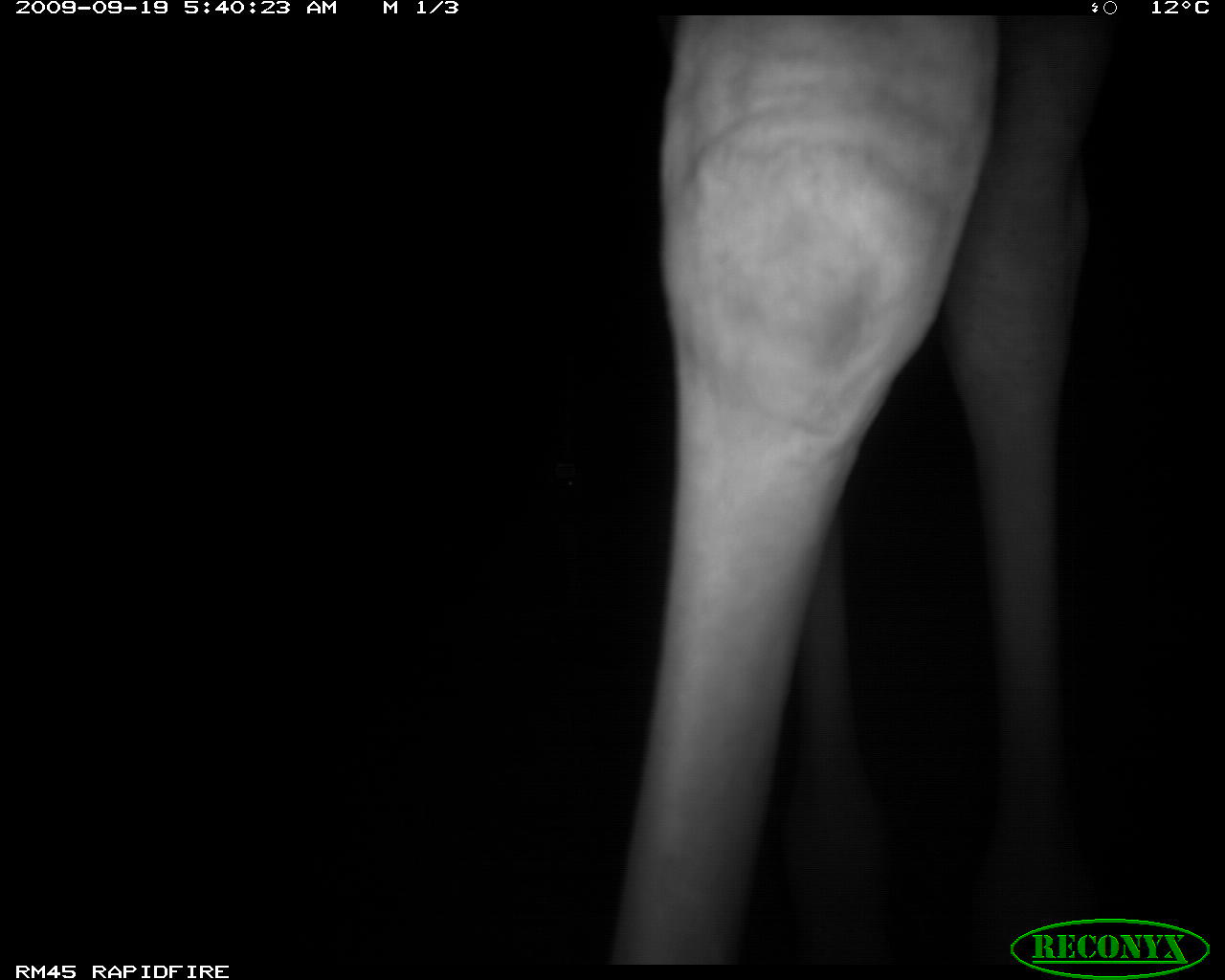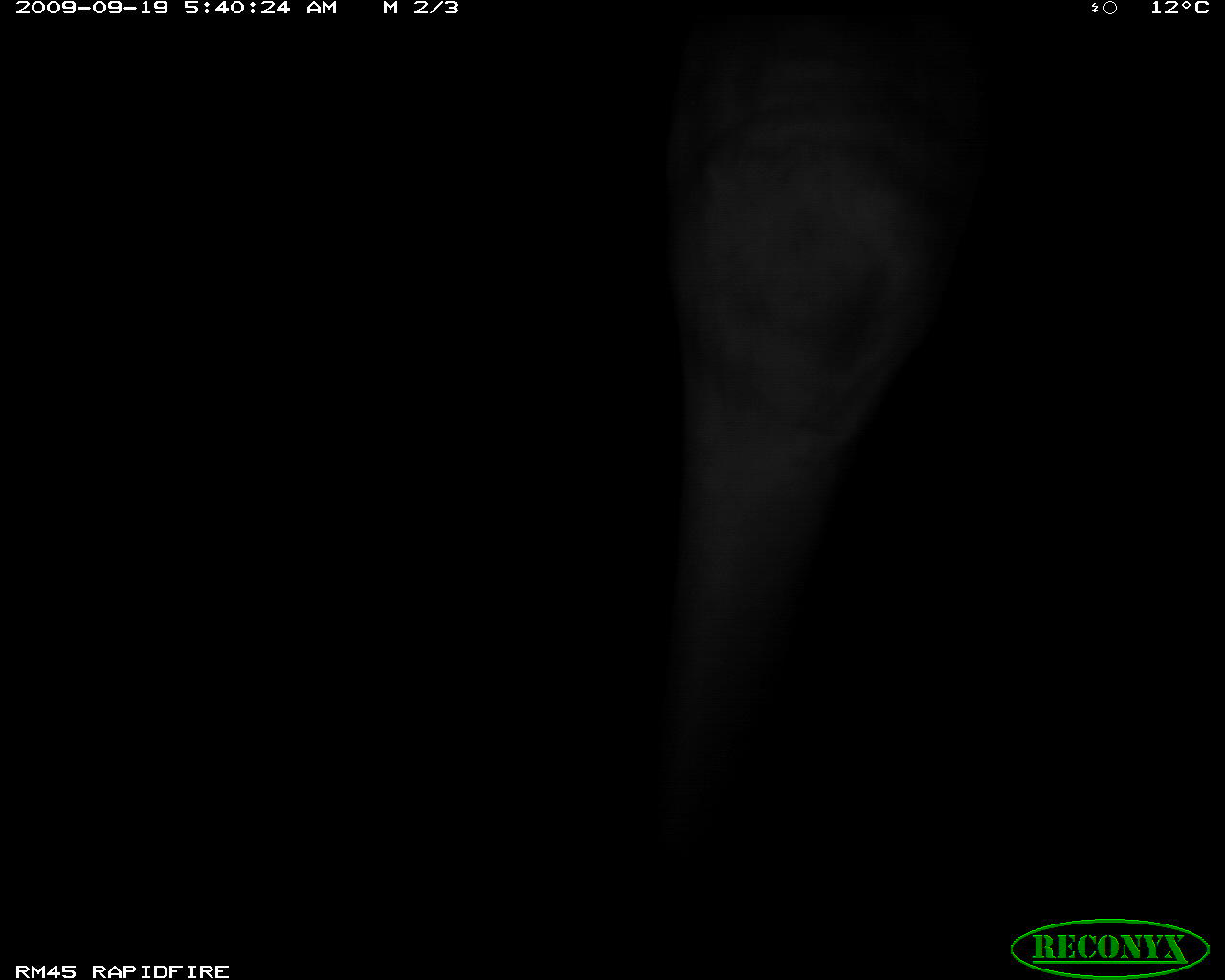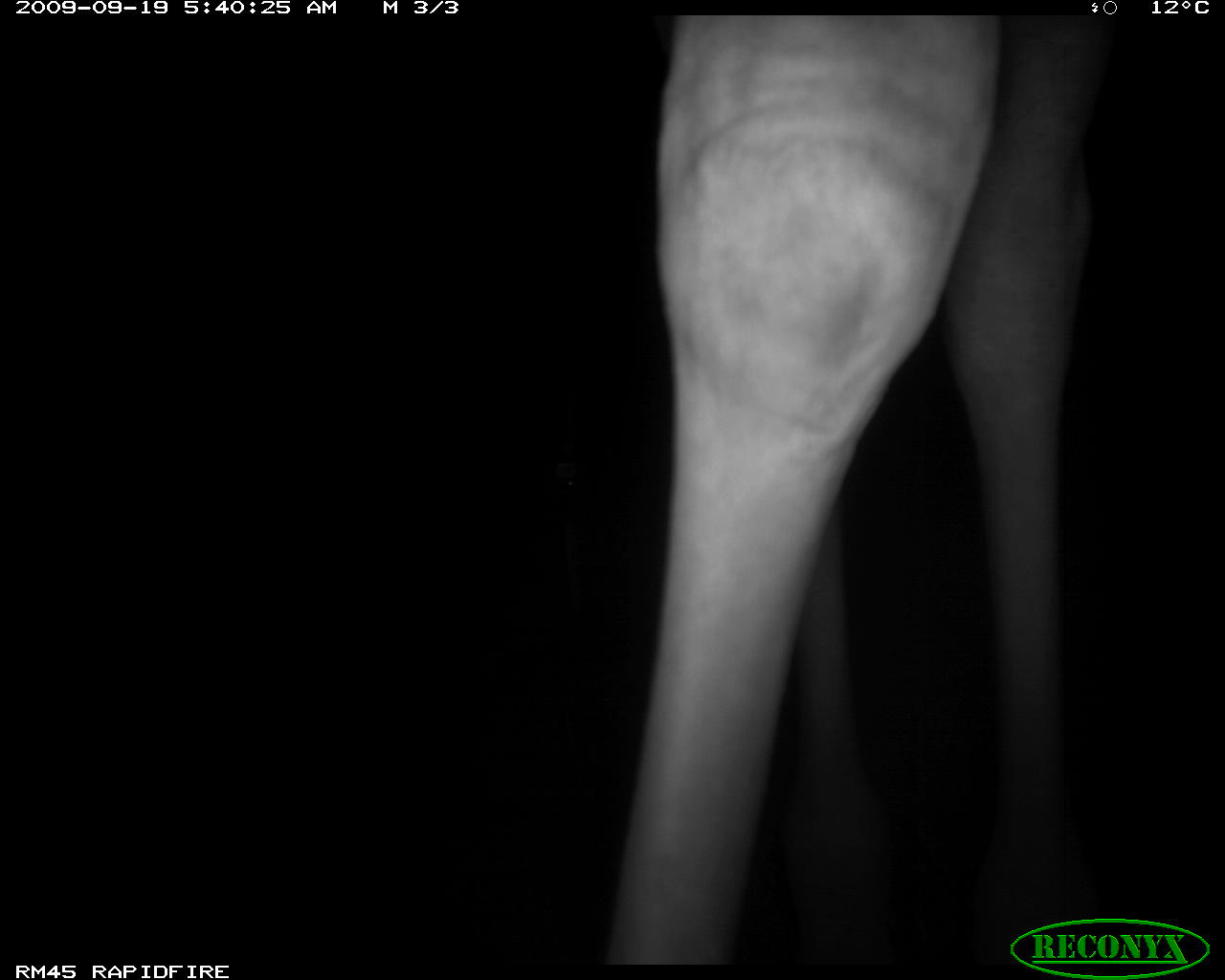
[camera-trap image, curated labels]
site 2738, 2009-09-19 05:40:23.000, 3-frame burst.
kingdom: Animalia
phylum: Chordata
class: Mammalia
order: Artiodactyla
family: Giraffidae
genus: Giraffa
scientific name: Giraffa camelopardalis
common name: giraffe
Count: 1.